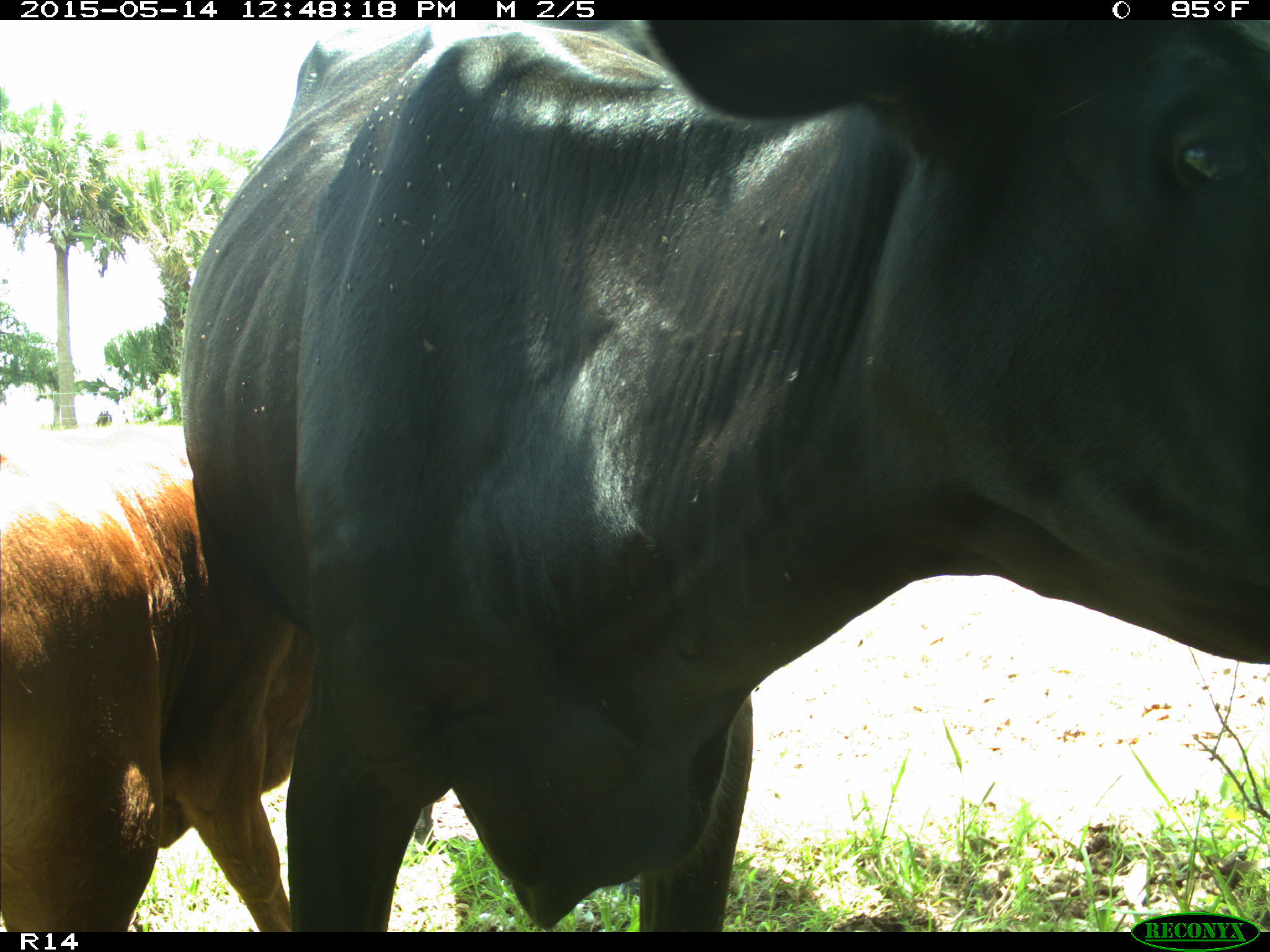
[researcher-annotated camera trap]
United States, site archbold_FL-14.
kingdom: Animalia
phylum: Chordata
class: Mammalia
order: Artiodactyla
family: Bovidae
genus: Bos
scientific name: Bos taurus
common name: domestic cow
Bos taurus (domestic cow).